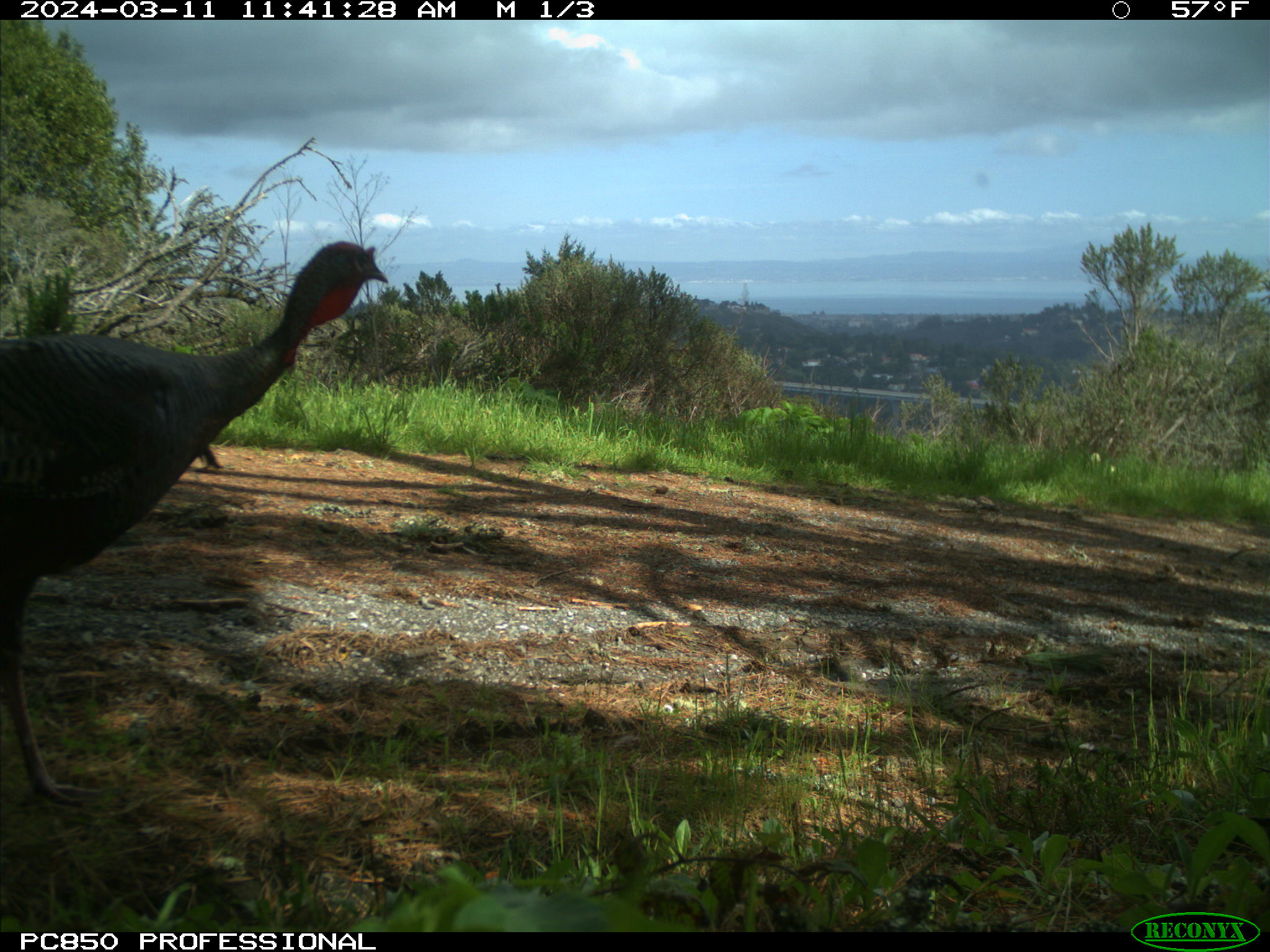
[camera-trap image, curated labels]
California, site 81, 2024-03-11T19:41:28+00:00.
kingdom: Animalia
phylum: Chordata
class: Aves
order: Galliformes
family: Phasianidae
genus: Meleagris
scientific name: Meleagris gallopavo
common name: turkey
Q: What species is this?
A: Turkey (Meleagris gallopavo).